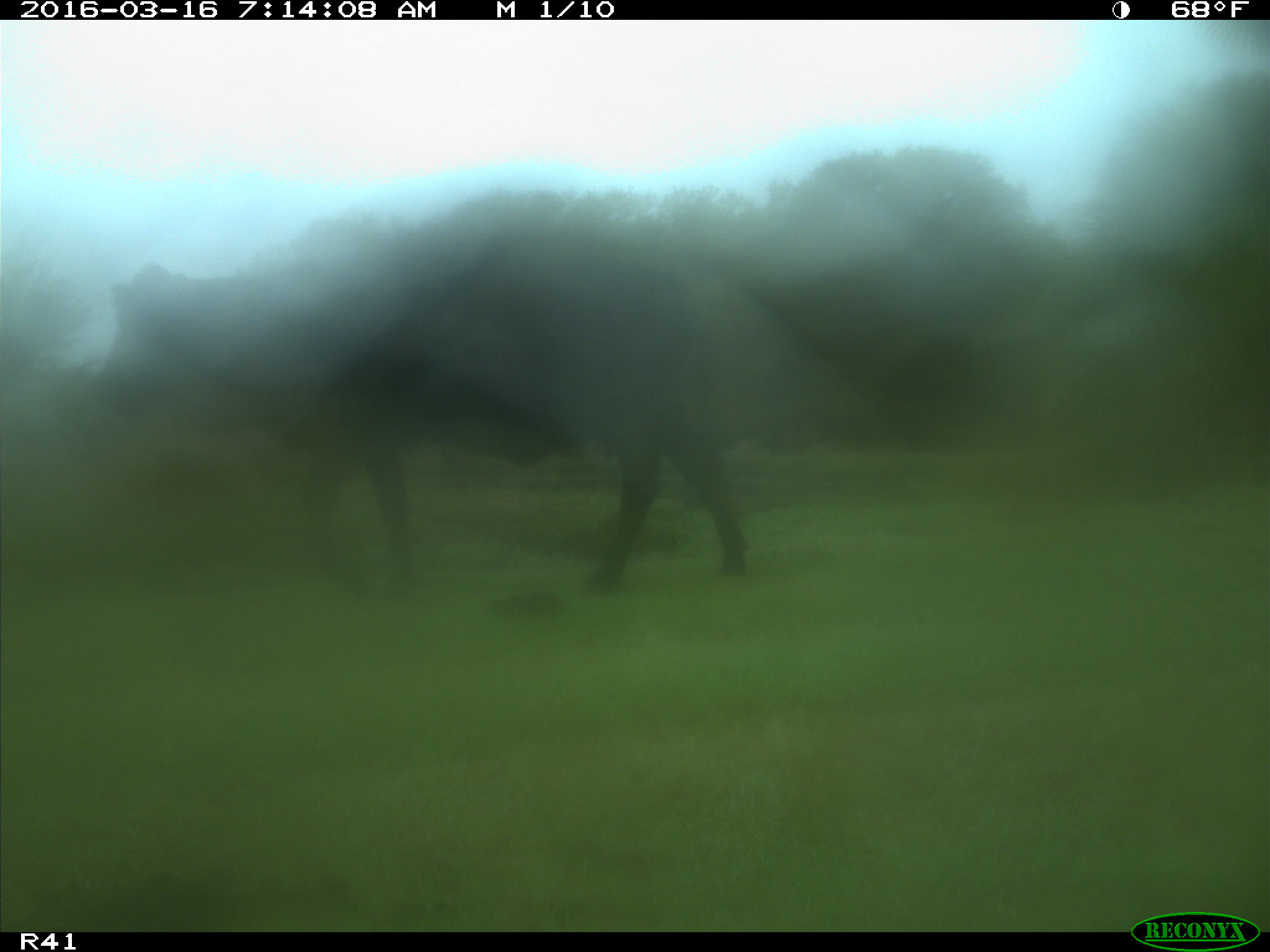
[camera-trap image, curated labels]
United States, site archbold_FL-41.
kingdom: Animalia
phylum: Chordata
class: Mammalia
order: Artiodactyla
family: Bovidae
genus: Bos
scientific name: Bos taurus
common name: domestic cow